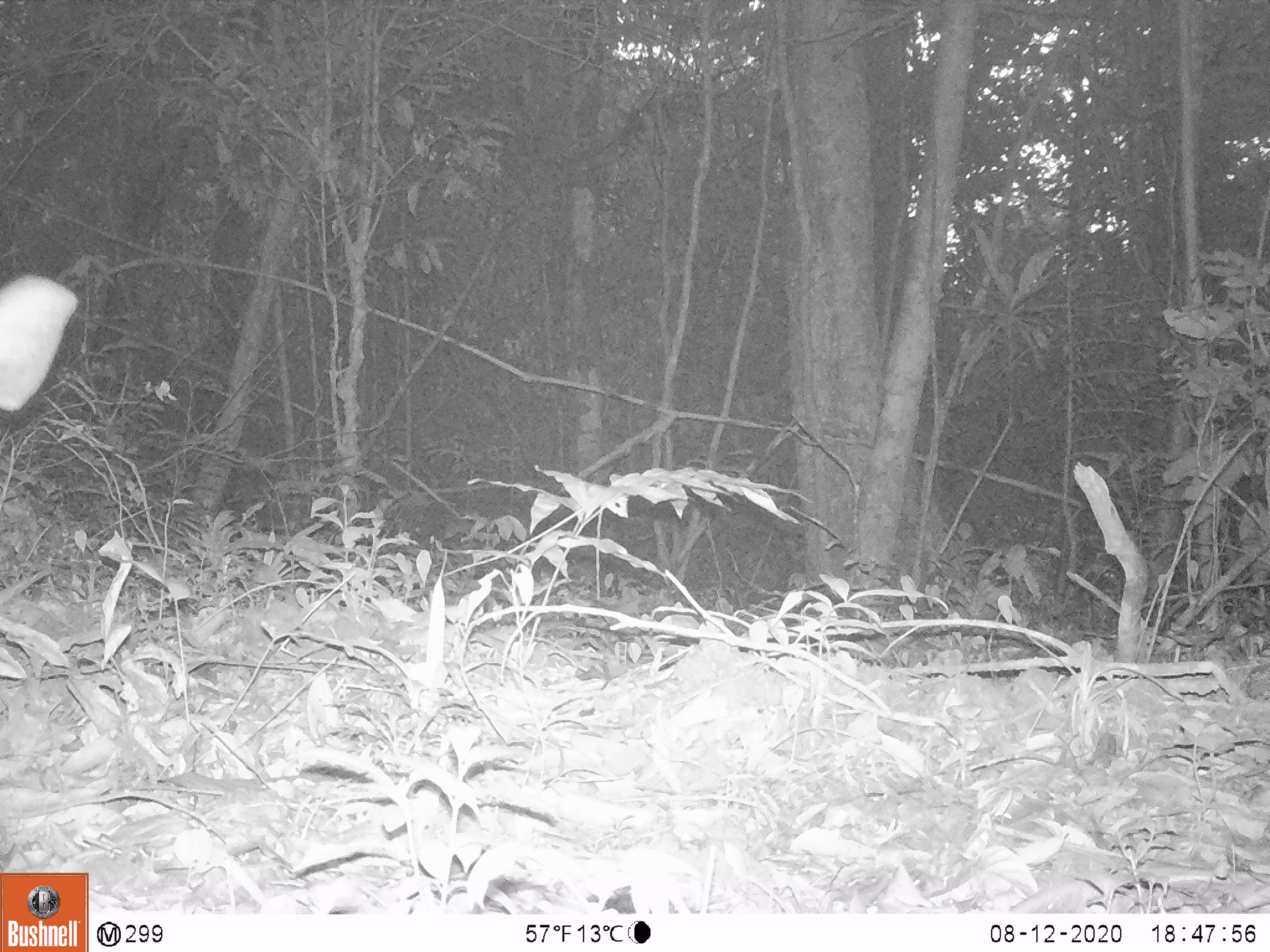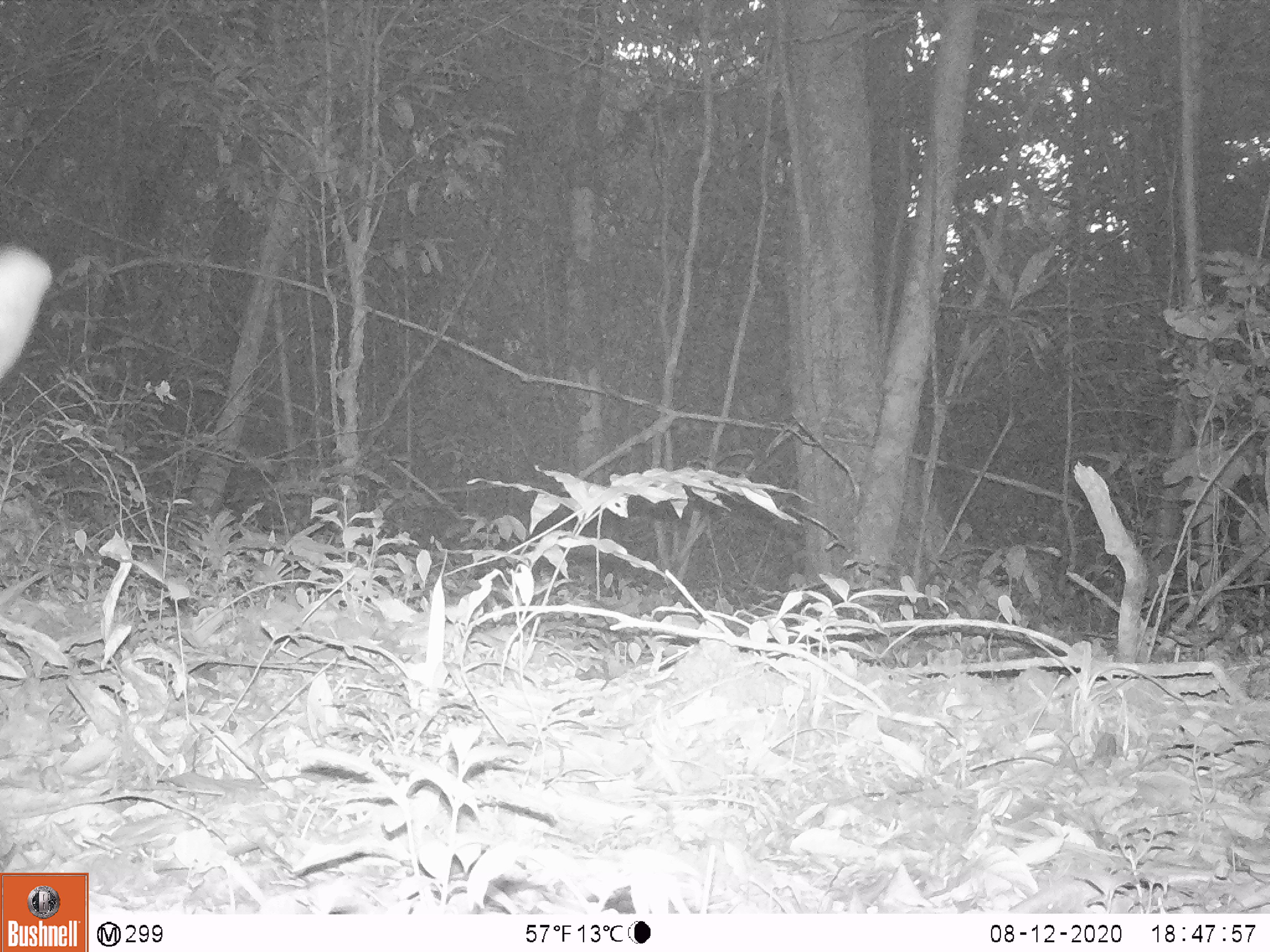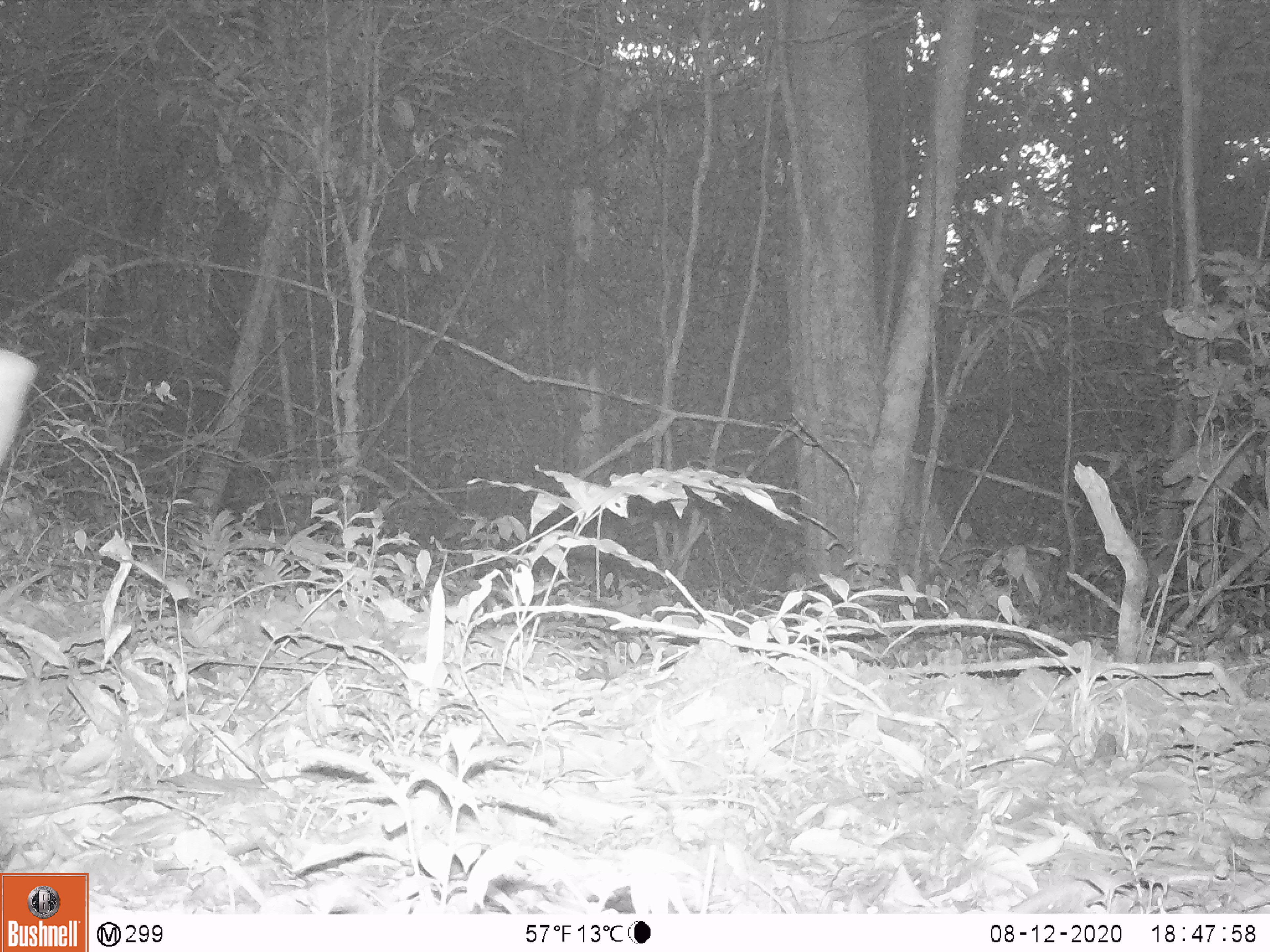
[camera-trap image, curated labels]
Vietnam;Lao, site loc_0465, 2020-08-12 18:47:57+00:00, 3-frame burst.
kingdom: Animalia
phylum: Chordata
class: Mammalia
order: Artiodactyla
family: Suidae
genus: Sus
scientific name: Sus scrofa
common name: eurasian wild pig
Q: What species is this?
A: Eurasian wild pig (Sus scrofa).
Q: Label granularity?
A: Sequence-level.